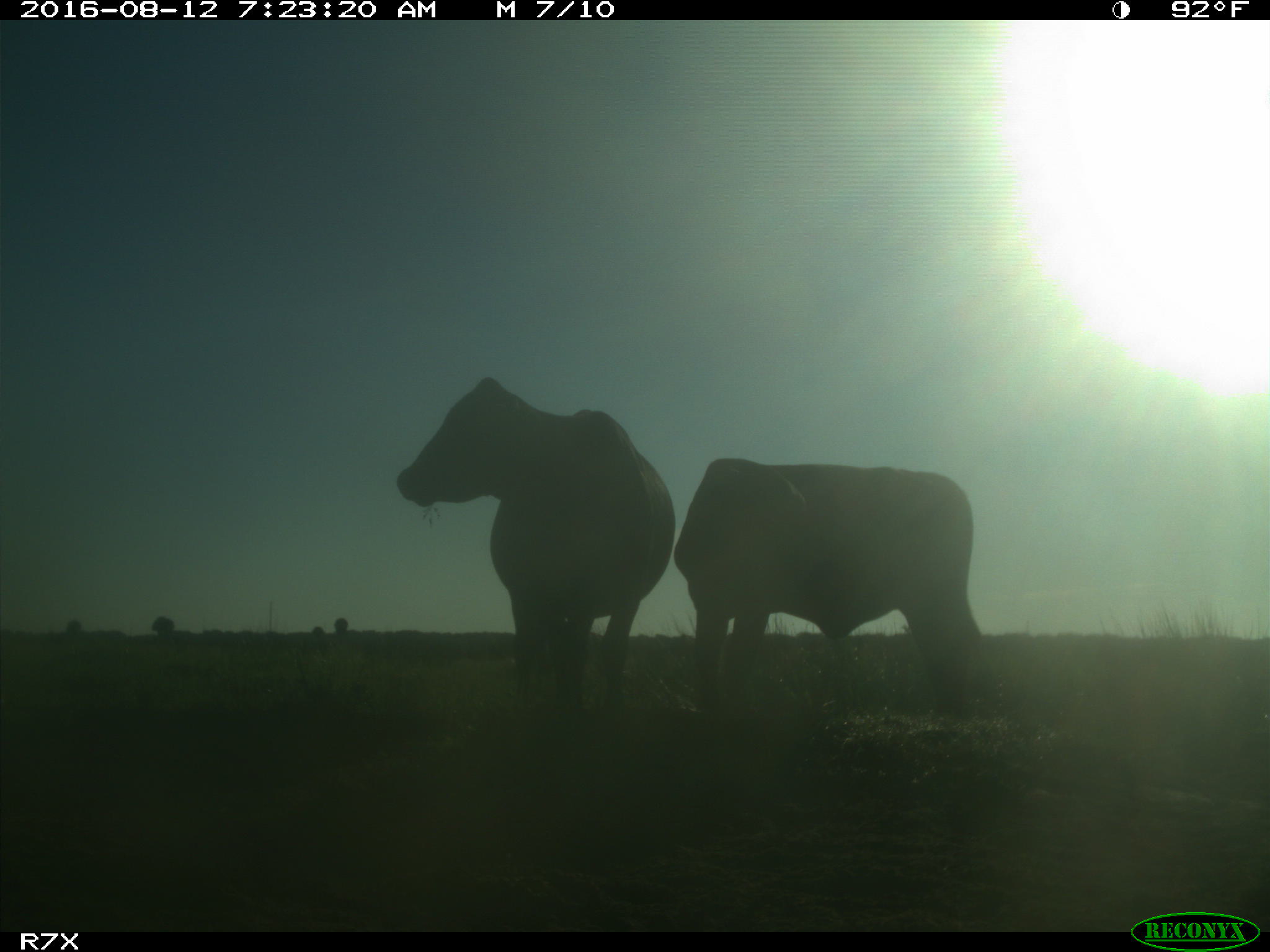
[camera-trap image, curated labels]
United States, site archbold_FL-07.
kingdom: Animalia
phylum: Chordata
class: Mammalia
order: Artiodactyla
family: Bovidae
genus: Bos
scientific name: Bos taurus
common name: domestic cow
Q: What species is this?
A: Bos taurus (domestic cow).